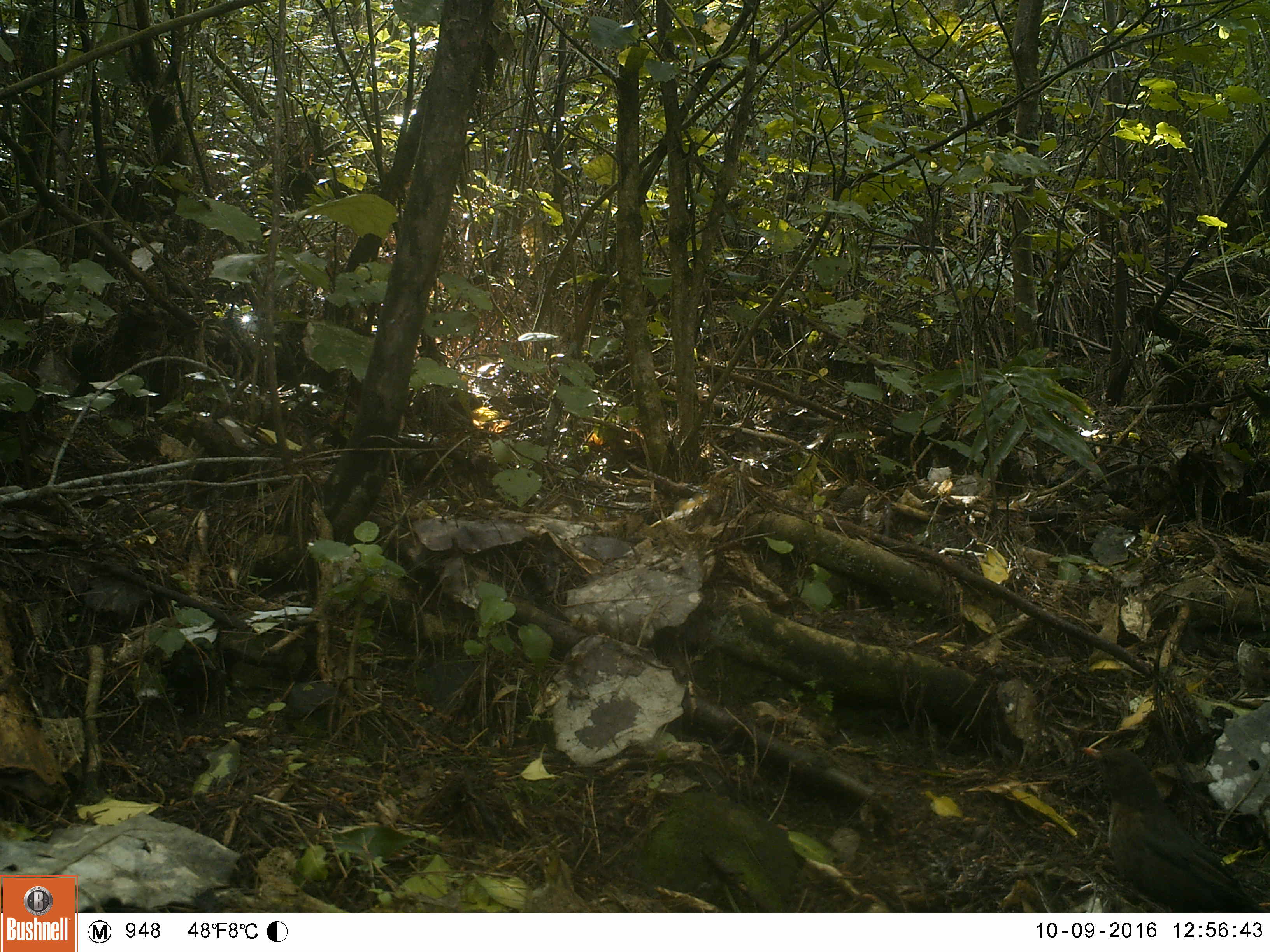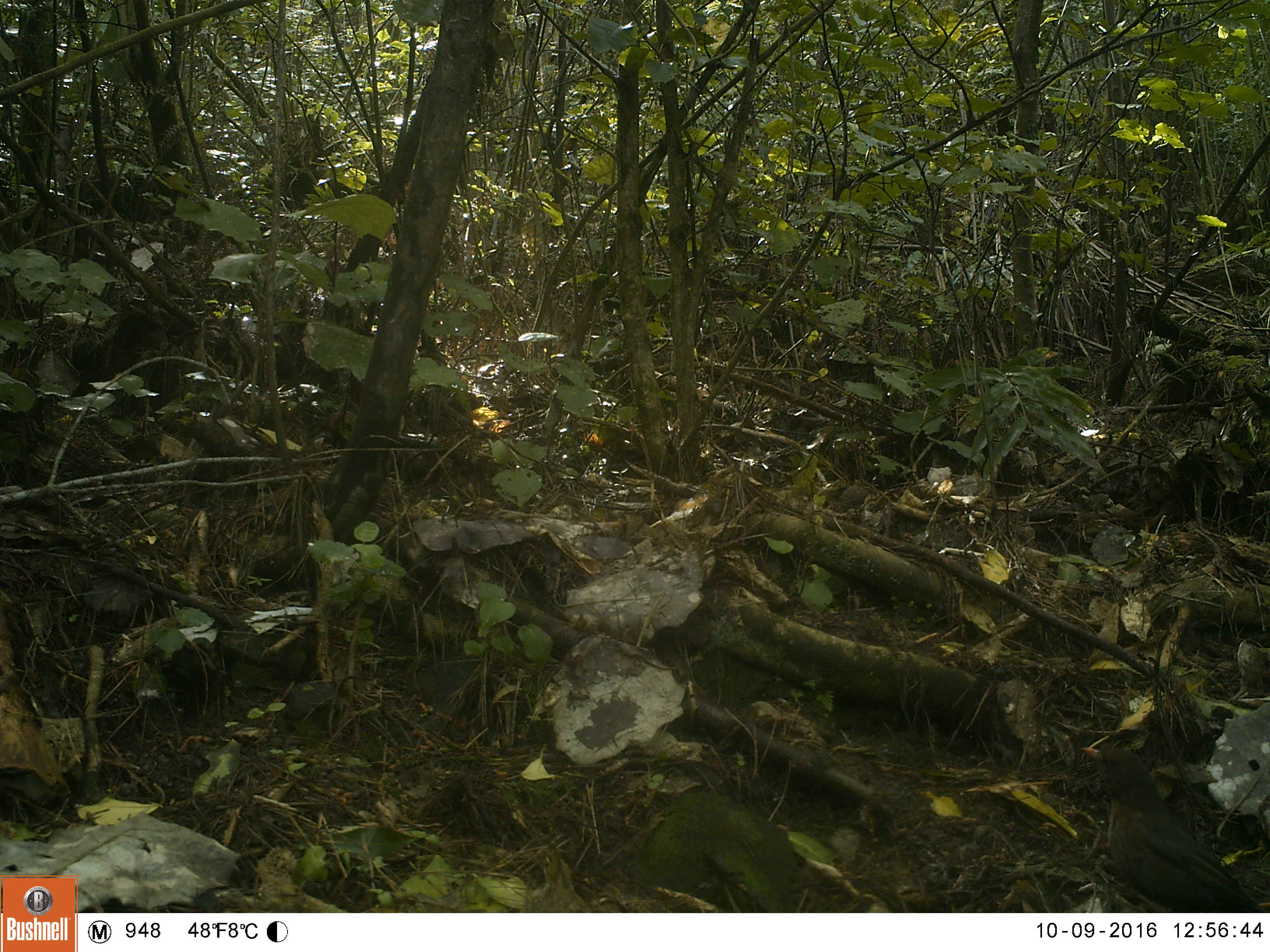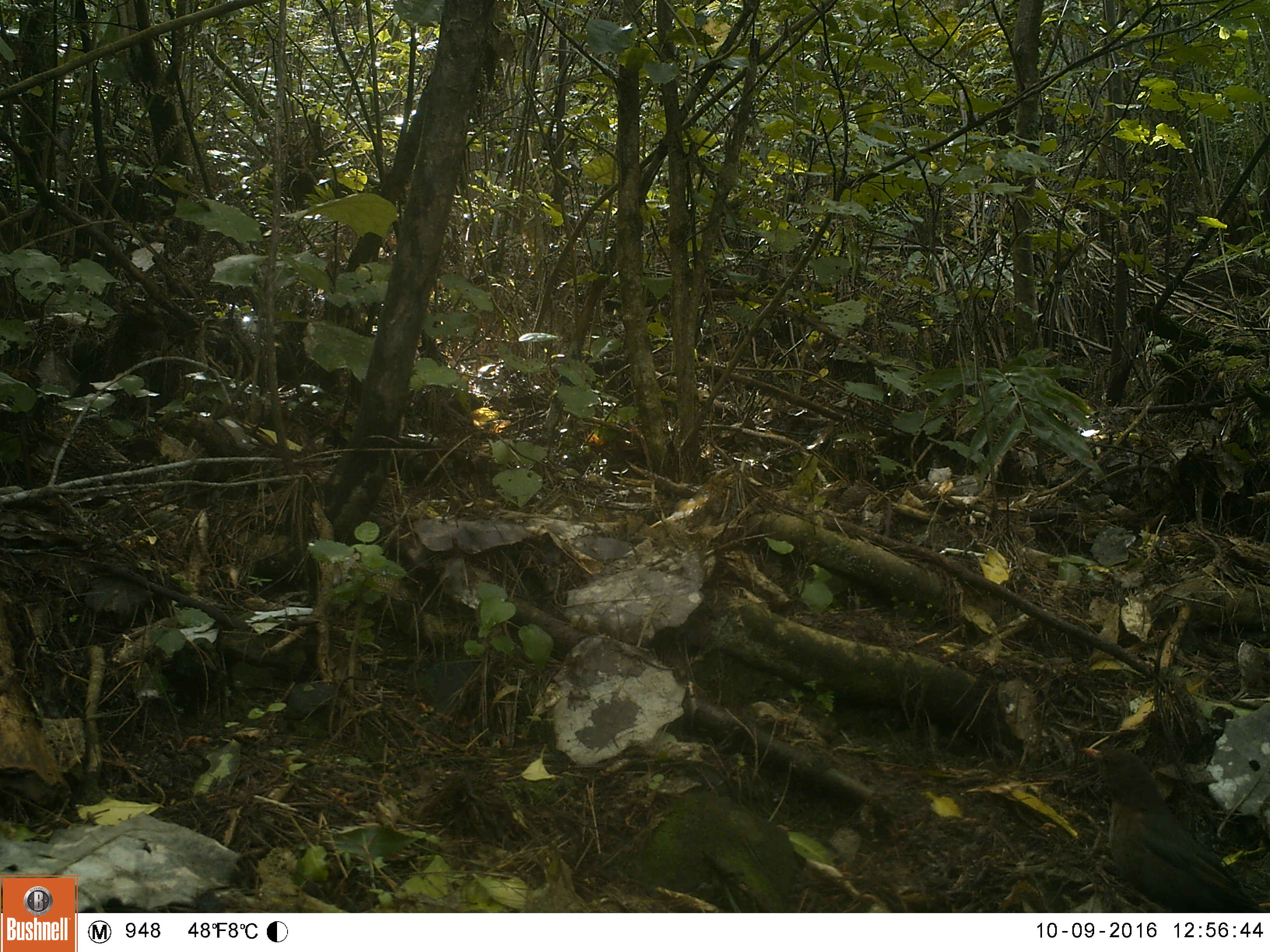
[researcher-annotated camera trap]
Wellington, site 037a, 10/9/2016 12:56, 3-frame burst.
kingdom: Animalia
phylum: Chordata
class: Aves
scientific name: Aves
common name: bird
Bird (Aves).